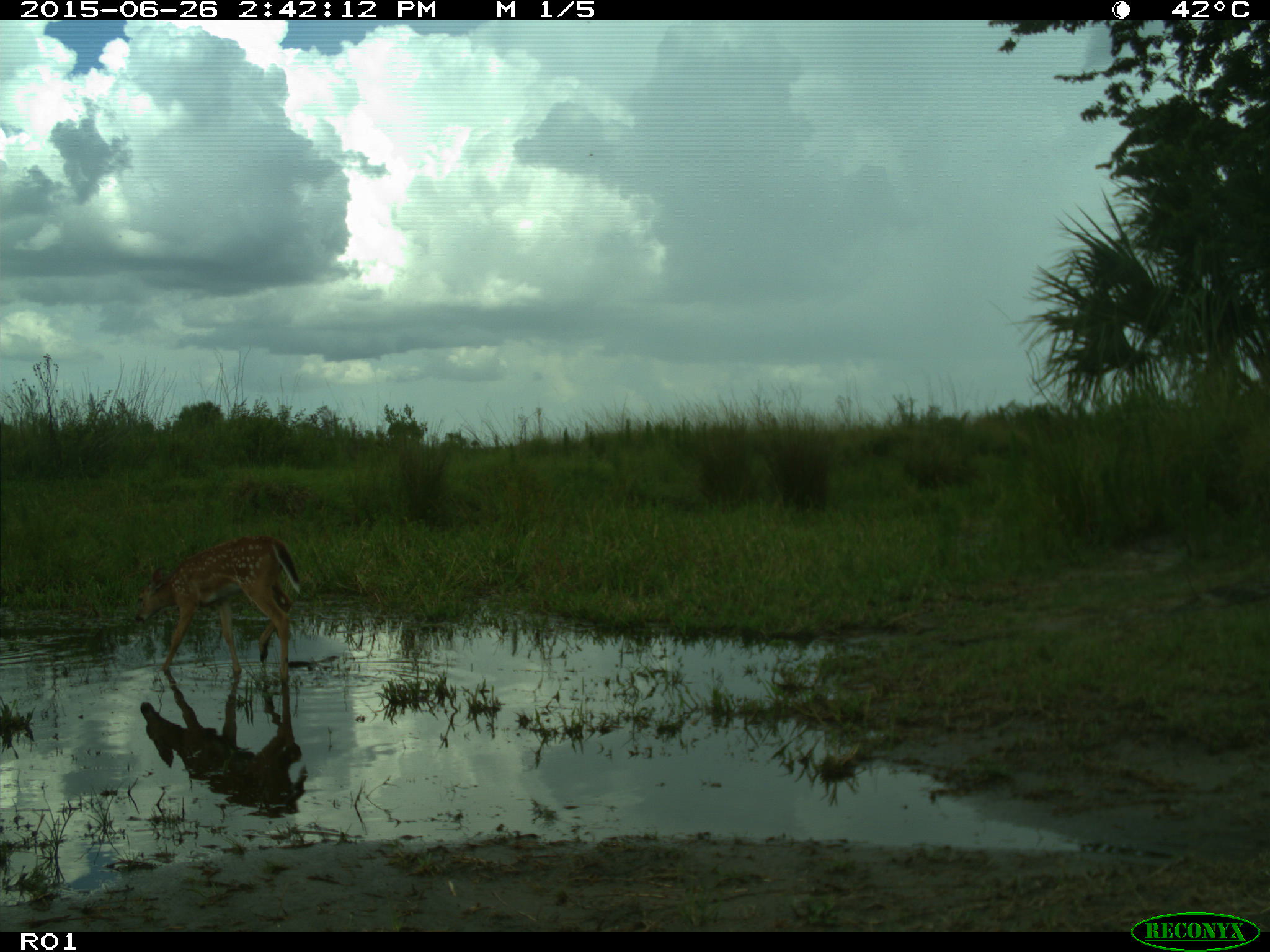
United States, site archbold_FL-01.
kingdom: Animalia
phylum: Chordata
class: Mammalia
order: Artiodactyla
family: Cervidae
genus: Odocoileus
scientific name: Odocoileus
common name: deer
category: unidentified deer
Unidentified deer (deer) (Odocoileus).